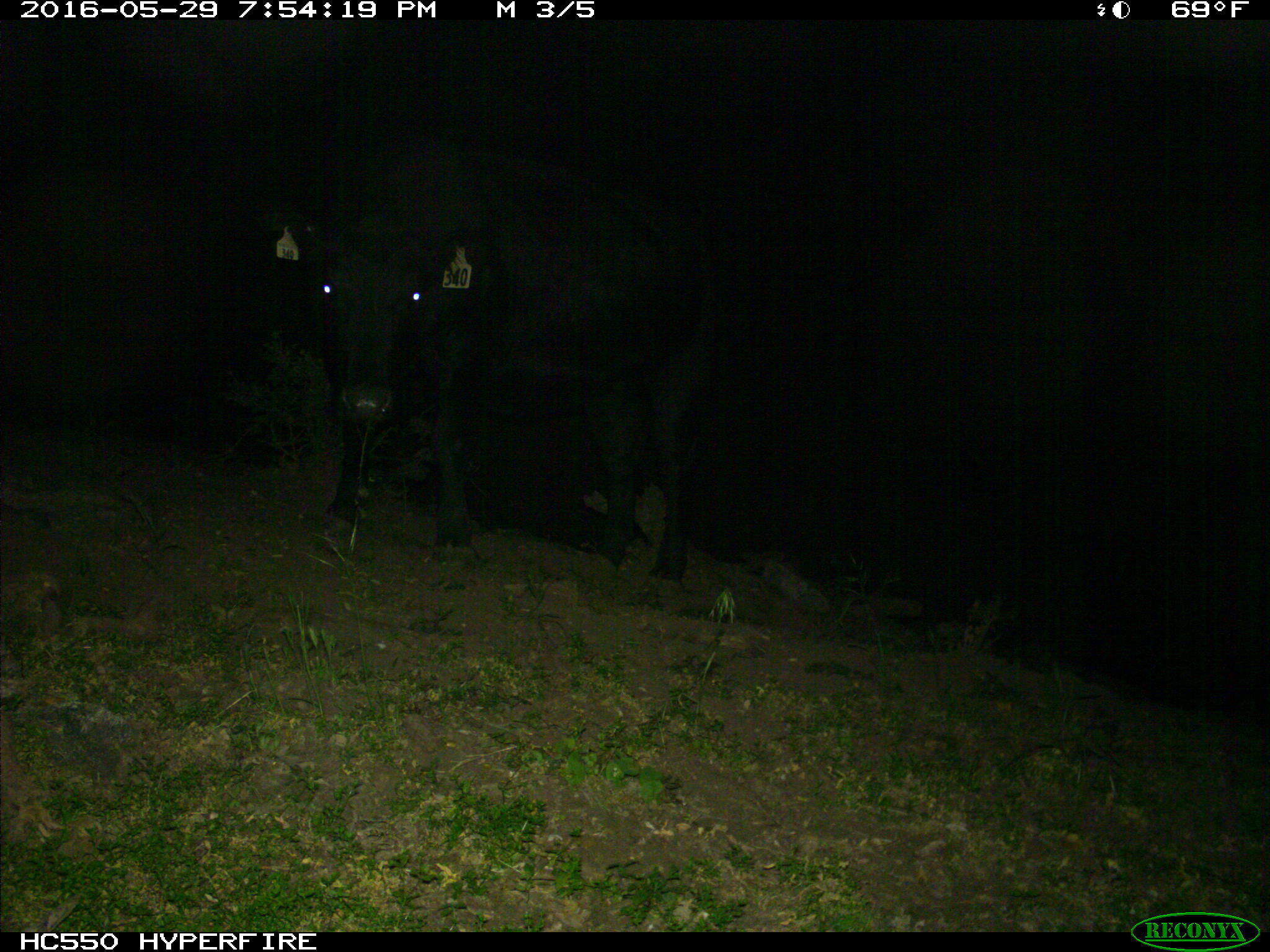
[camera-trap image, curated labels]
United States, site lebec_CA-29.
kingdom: Animalia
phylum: Chordata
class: Mammalia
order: Artiodactyla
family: Bovidae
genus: Bos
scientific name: Bos taurus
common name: domestic cow